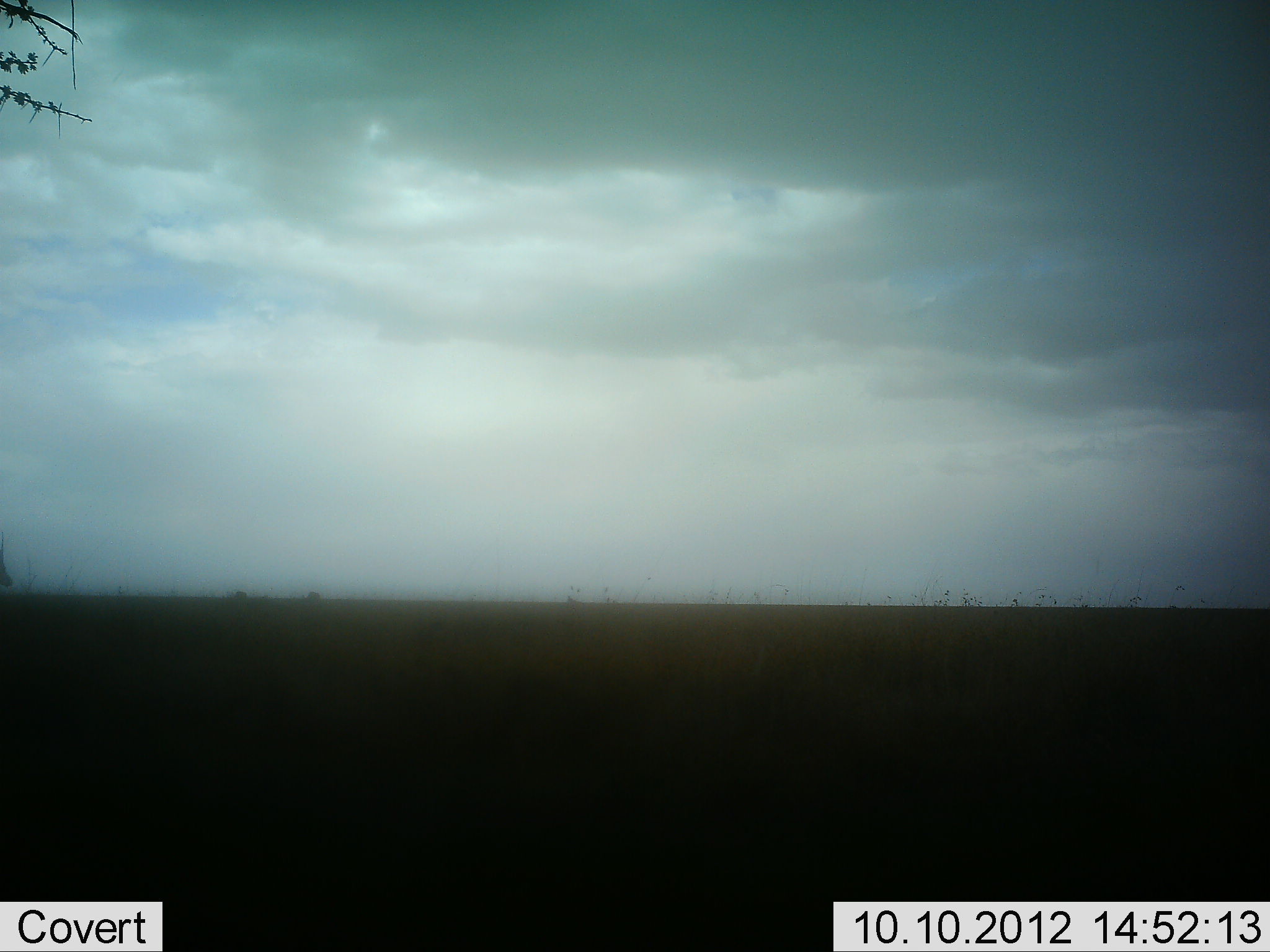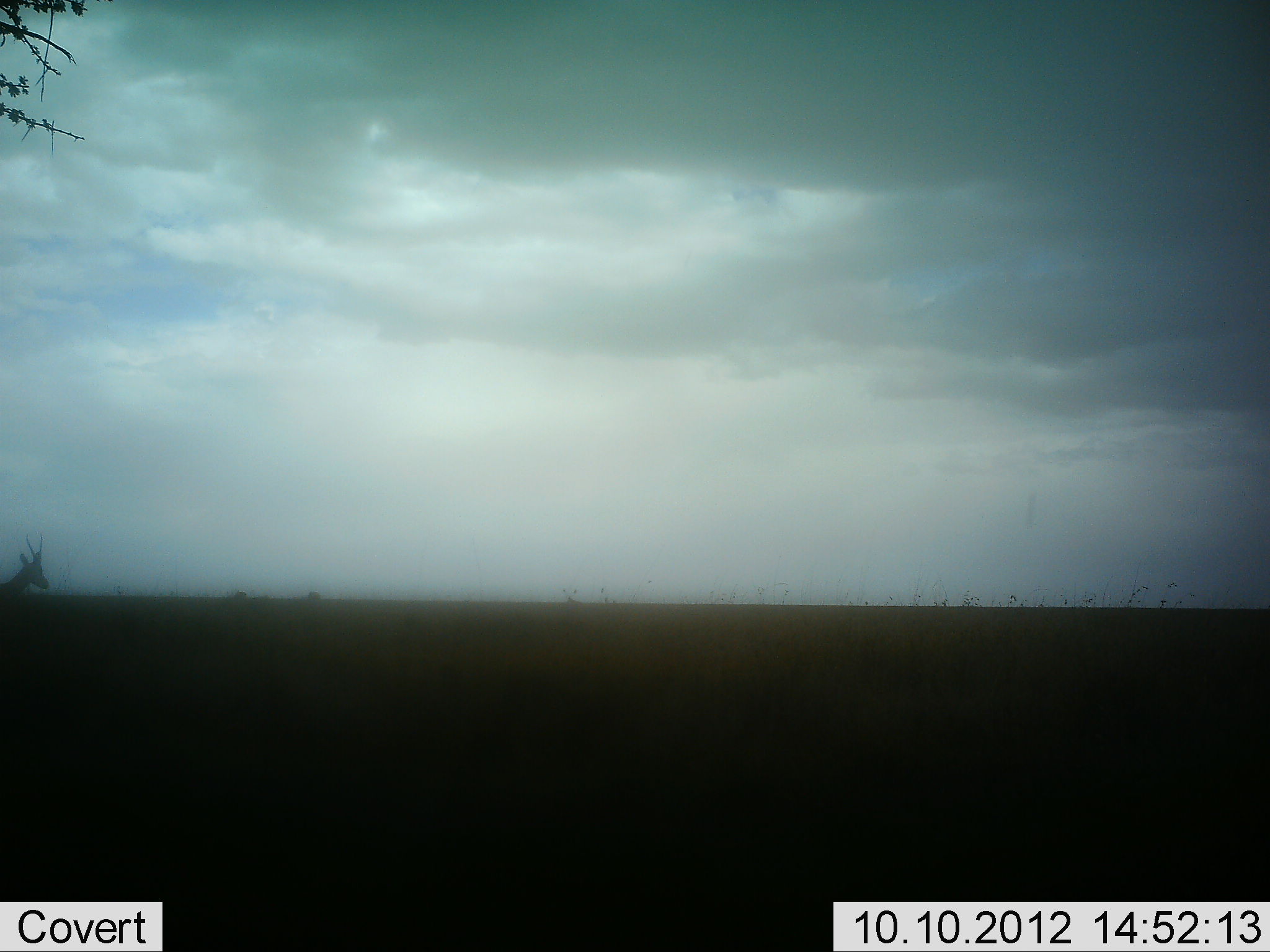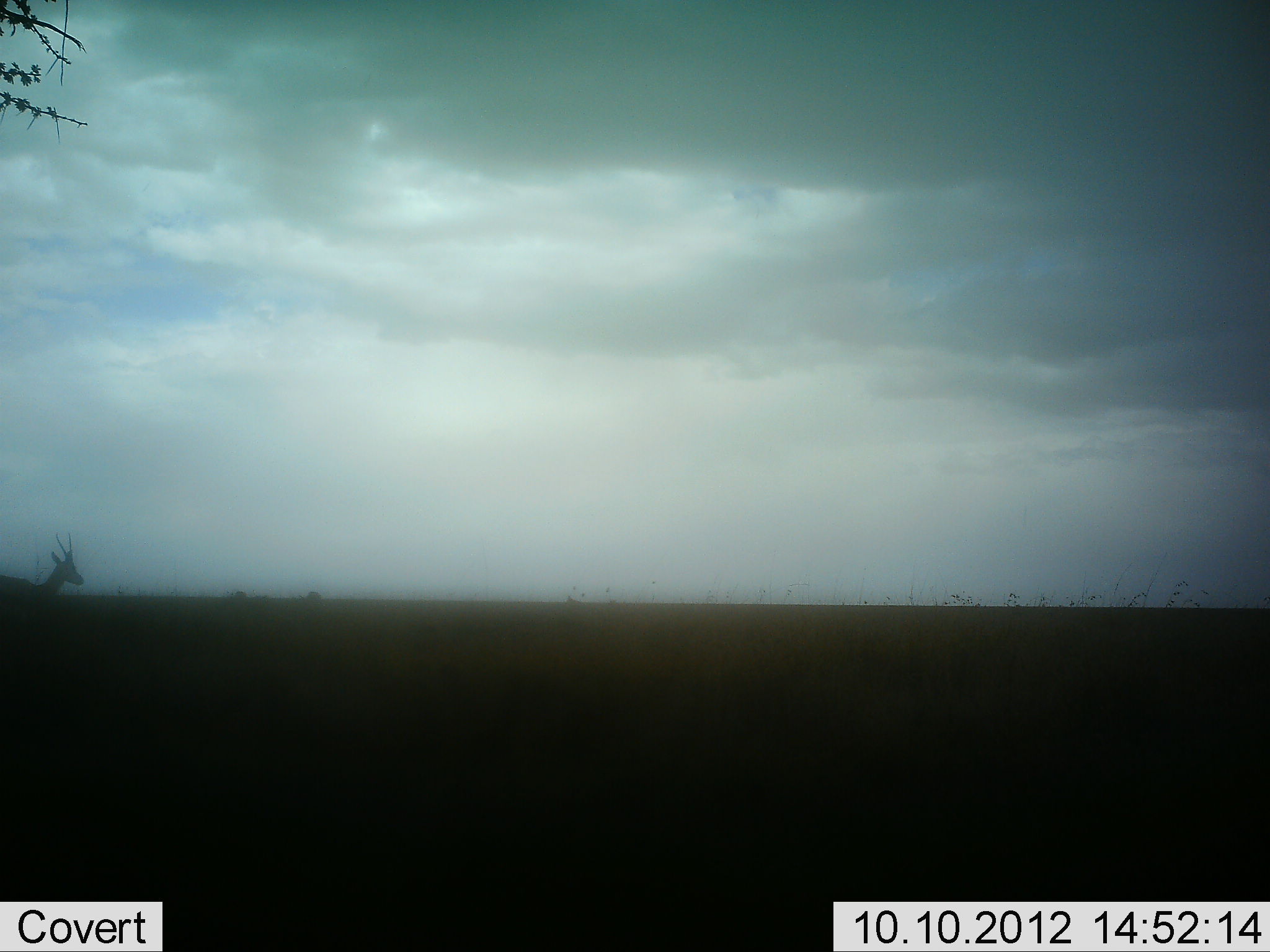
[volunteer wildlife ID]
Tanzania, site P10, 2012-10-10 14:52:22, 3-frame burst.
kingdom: Animalia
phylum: Chordata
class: Mammalia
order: Artiodactyla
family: Bovidae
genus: Nanger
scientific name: Nanger granti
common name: grant's gazelle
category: gazellegrants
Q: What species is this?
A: Gazellegrants (grant's gazelle) (Nanger granti).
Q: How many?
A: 1.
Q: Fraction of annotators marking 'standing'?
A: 0%.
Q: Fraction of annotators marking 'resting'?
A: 0%.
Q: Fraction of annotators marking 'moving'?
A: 100%.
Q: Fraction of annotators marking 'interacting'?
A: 0%.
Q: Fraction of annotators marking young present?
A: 0%.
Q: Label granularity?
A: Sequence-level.